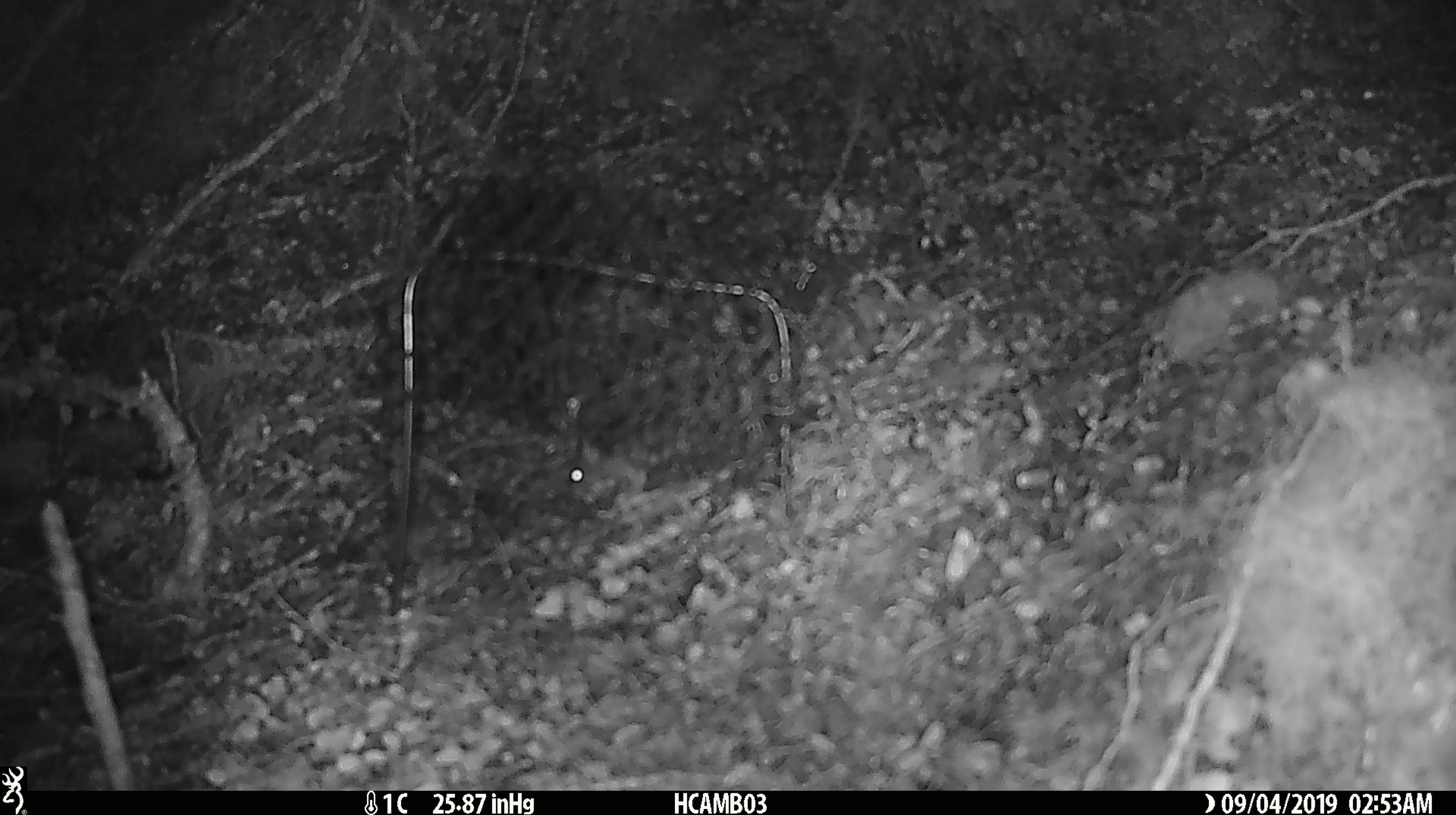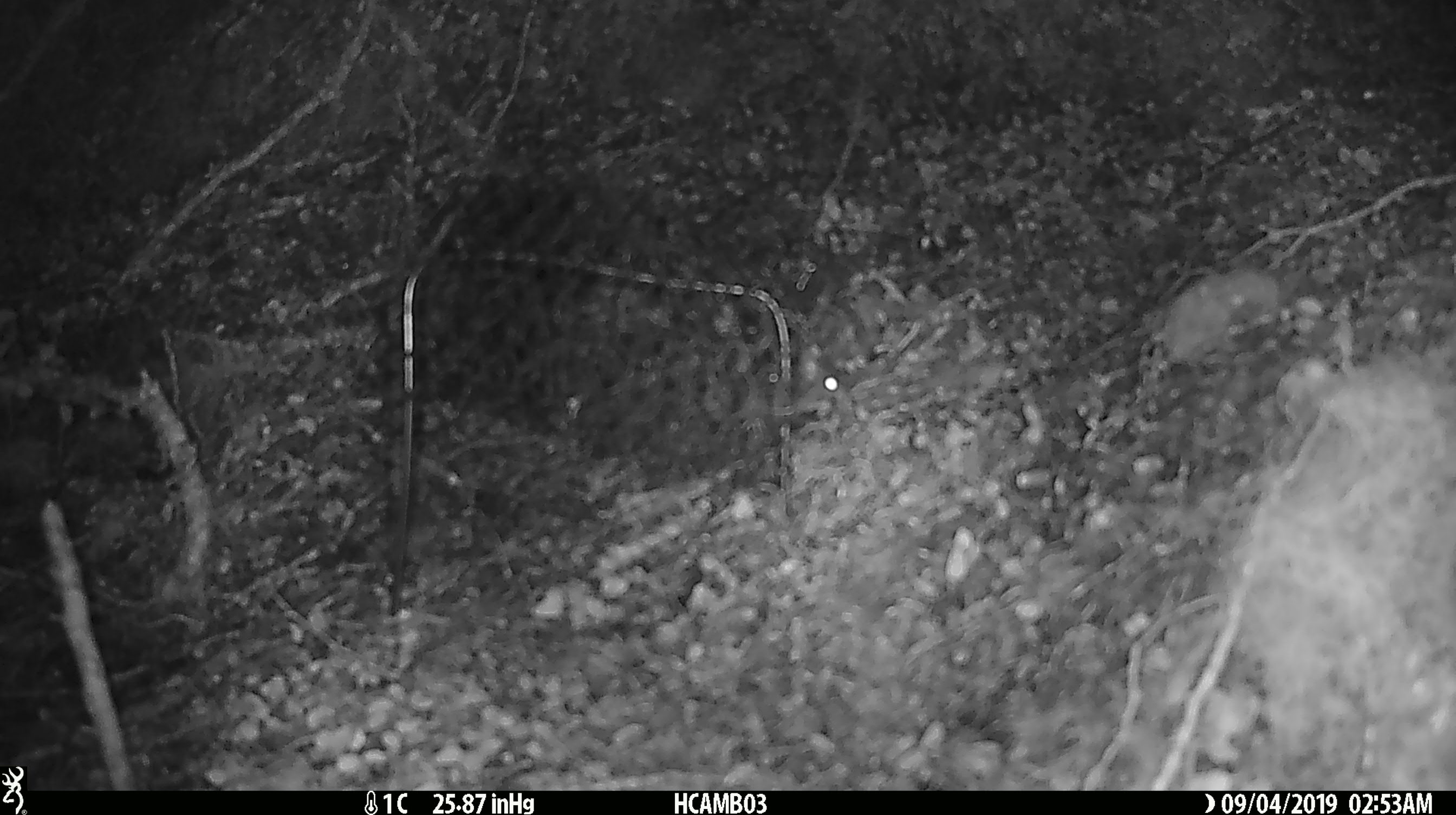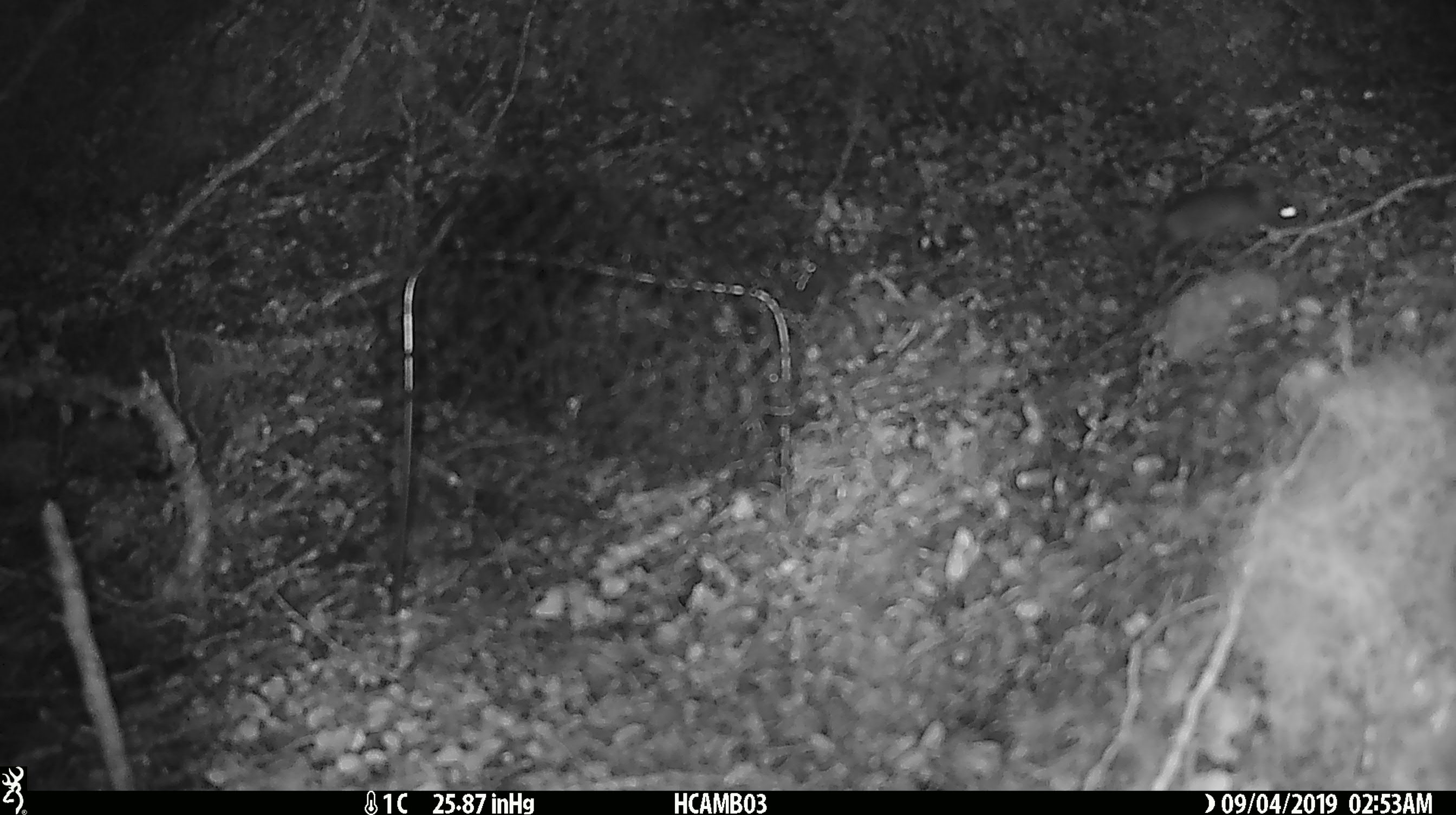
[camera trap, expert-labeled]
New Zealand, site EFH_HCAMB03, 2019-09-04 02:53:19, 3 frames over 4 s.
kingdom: Animalia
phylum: Chordata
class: Mammalia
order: Rodentia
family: Muridae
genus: Mus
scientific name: Mus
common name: mouse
Mouse (Mus).